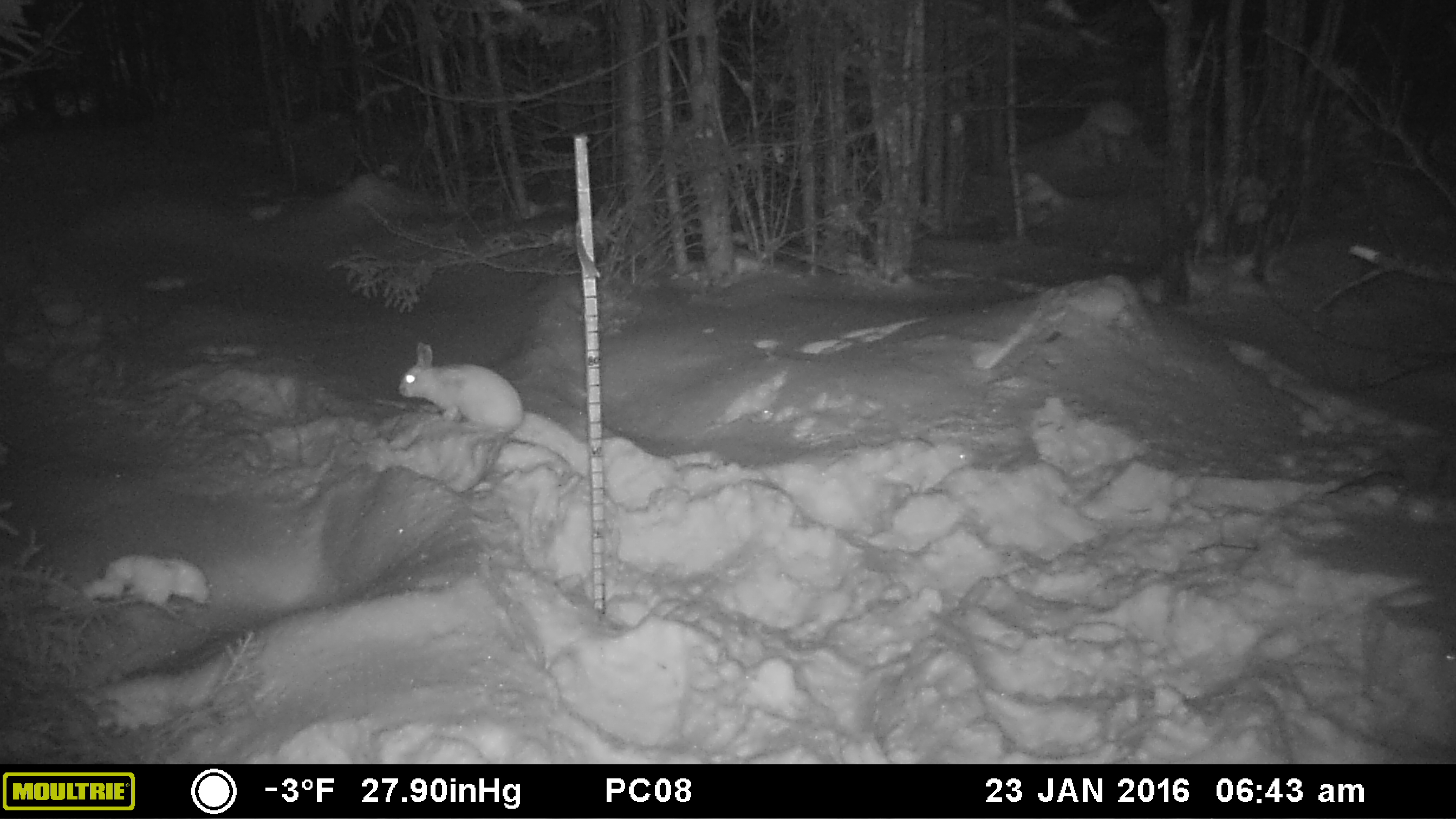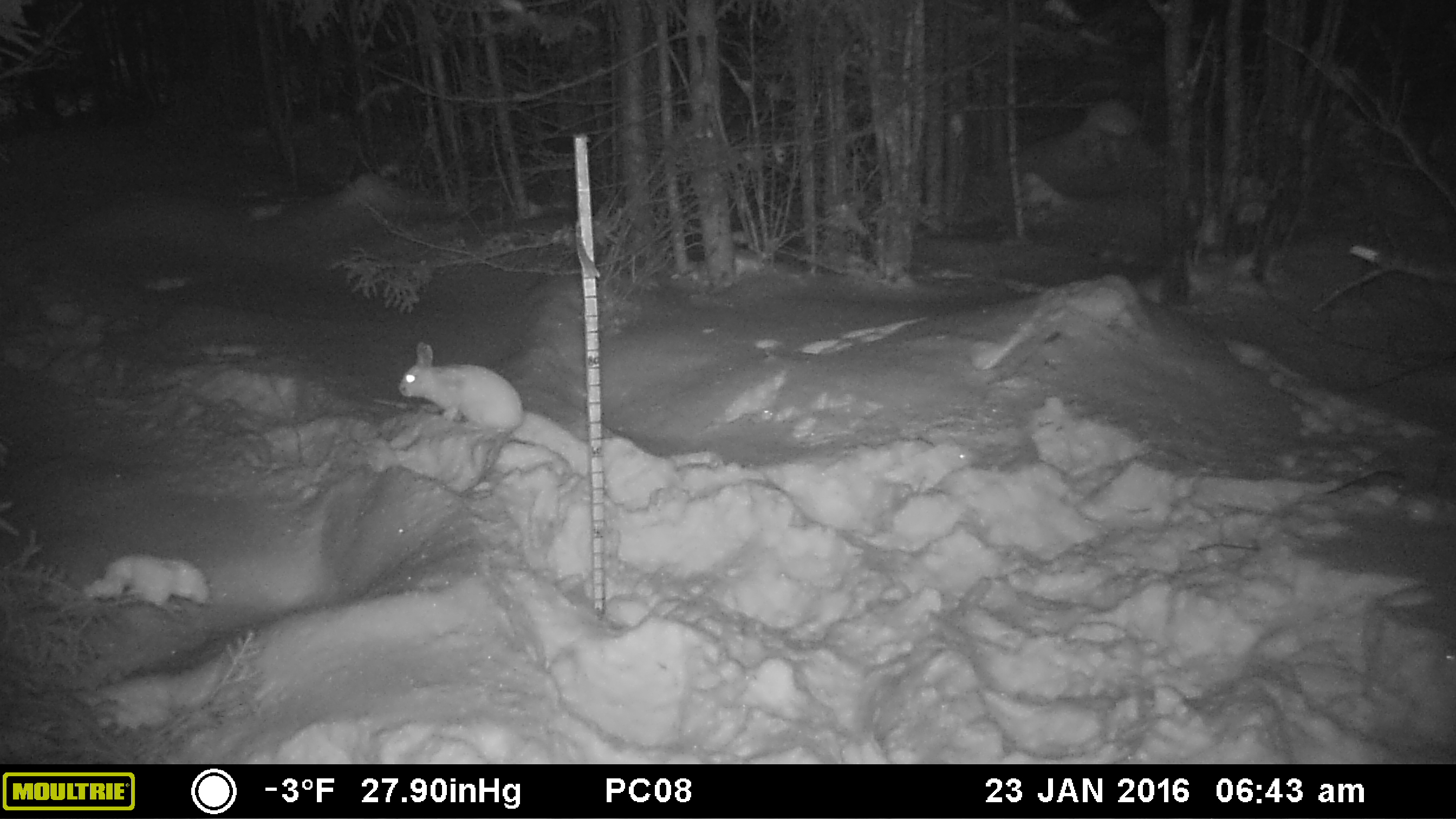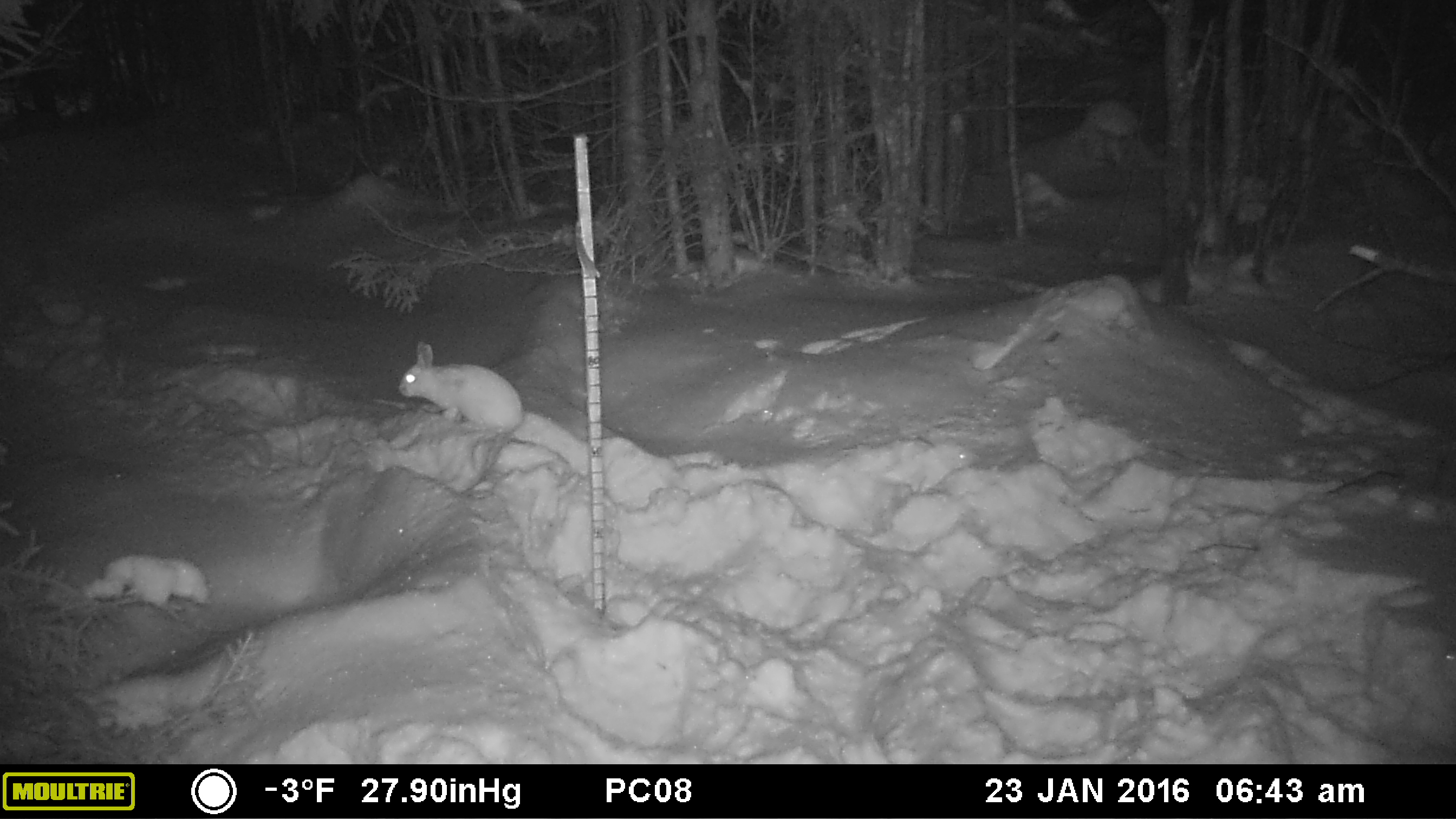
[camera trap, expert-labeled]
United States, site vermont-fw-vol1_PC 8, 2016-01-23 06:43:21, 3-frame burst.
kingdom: Animalia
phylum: Chordata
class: Mammalia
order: Lagomorpha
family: Leporidae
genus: Lepus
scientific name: Lepus americanus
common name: snowshoe hare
Snowshoe hare (Lepus americanus).